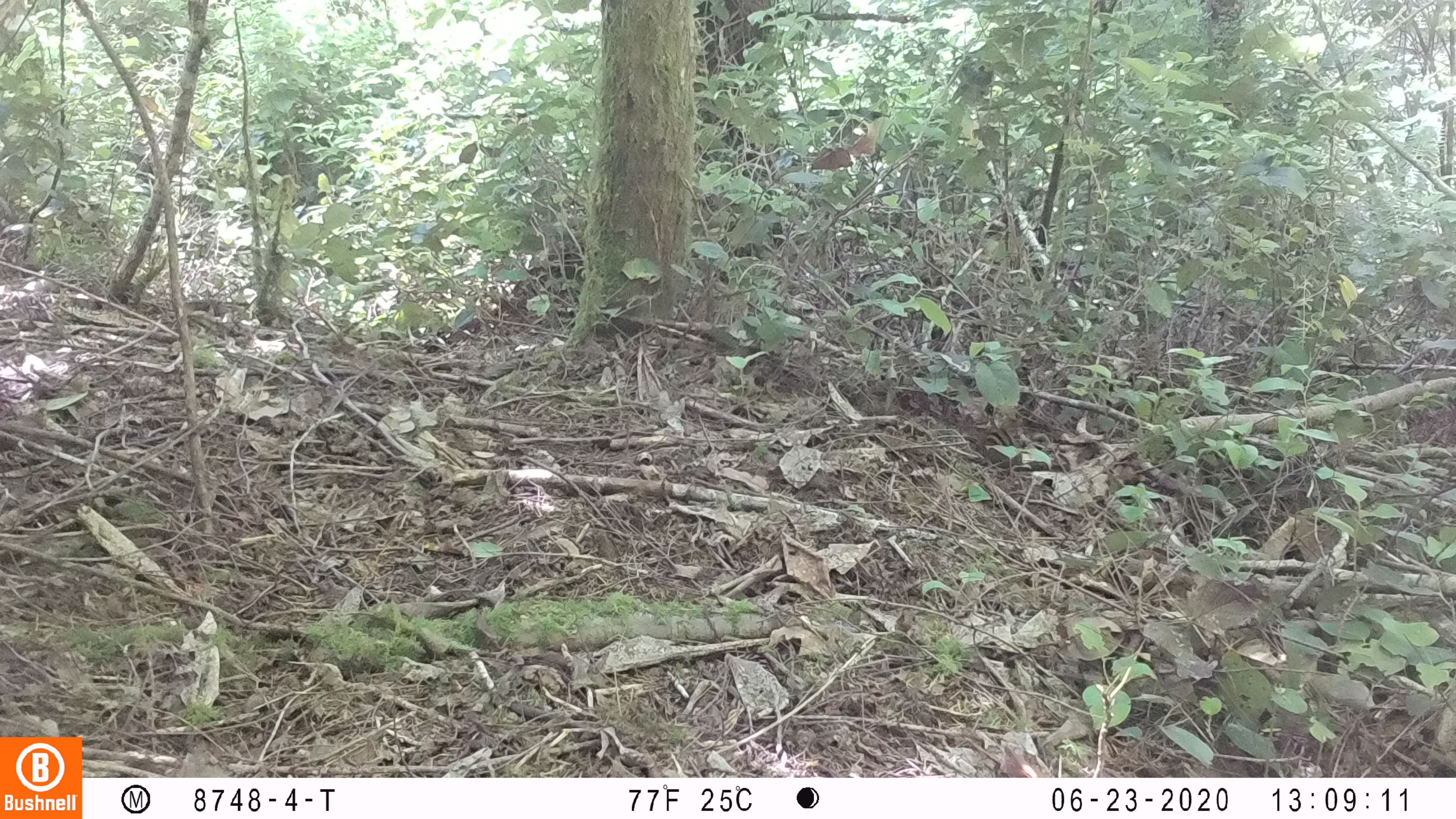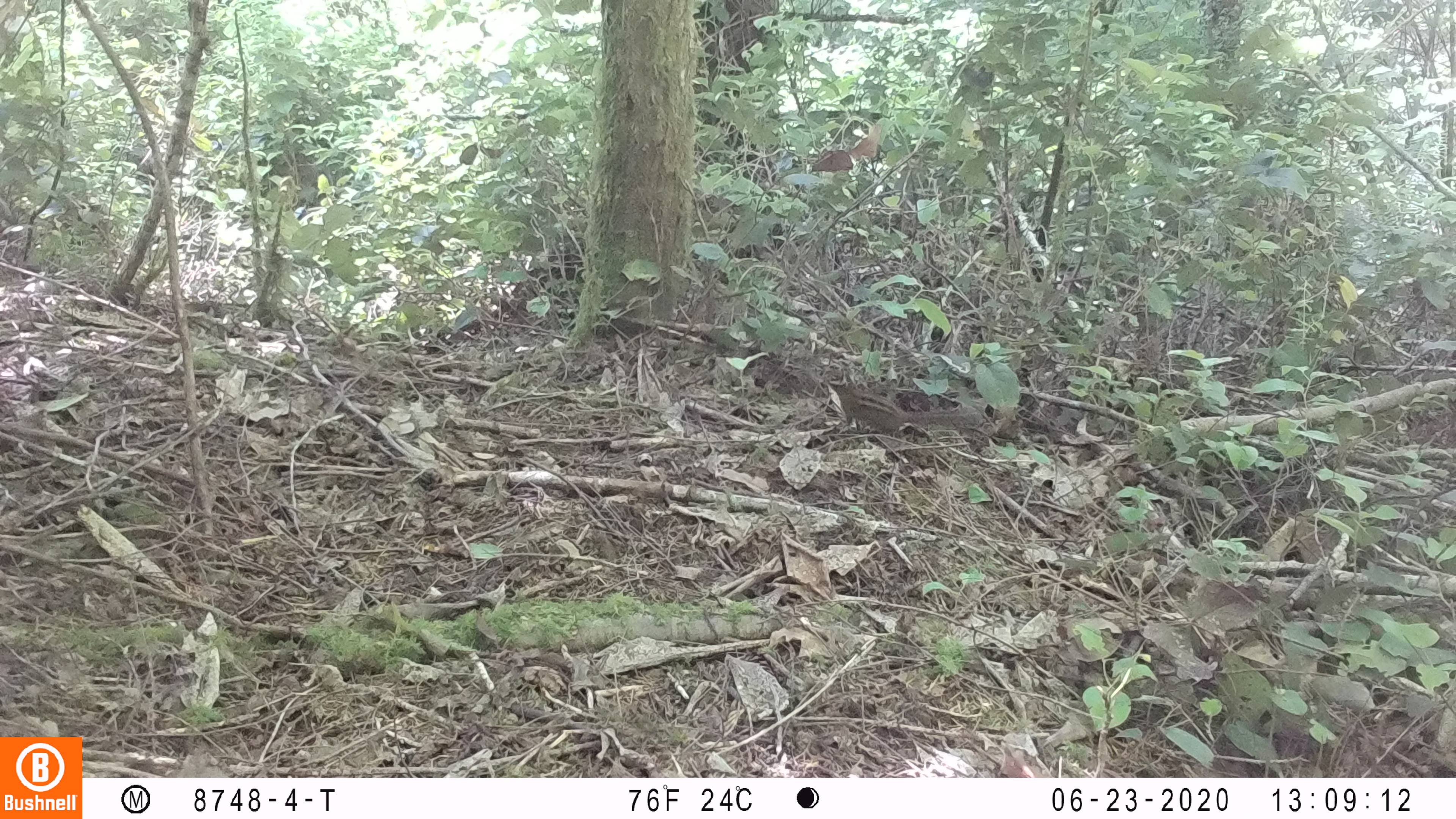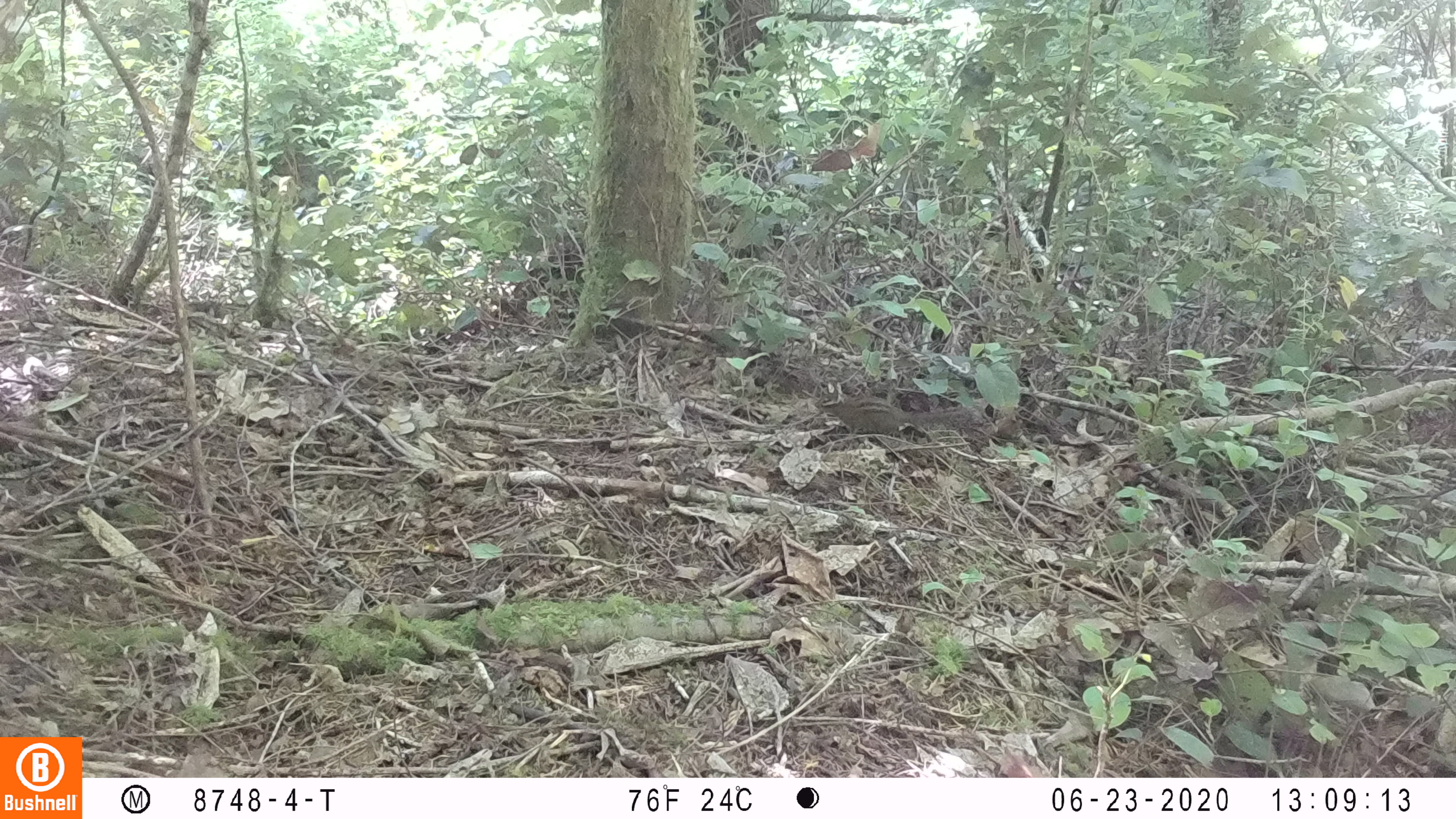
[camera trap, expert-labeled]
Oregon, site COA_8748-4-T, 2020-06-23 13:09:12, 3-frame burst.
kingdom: Animalia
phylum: Chordata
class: Mammalia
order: Rodentia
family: Sciuridae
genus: Neotamias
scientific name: Neotamias townsendii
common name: townsend's chipmunk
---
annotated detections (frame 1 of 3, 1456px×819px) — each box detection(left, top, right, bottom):
townsend's chipmunk: detection(969, 410, 1071, 474)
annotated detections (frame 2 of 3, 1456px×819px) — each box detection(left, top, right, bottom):
townsend's chipmunk: detection(823, 366, 984, 435)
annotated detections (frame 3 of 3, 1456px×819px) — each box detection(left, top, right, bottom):
townsend's chipmunk: detection(809, 378, 981, 438)